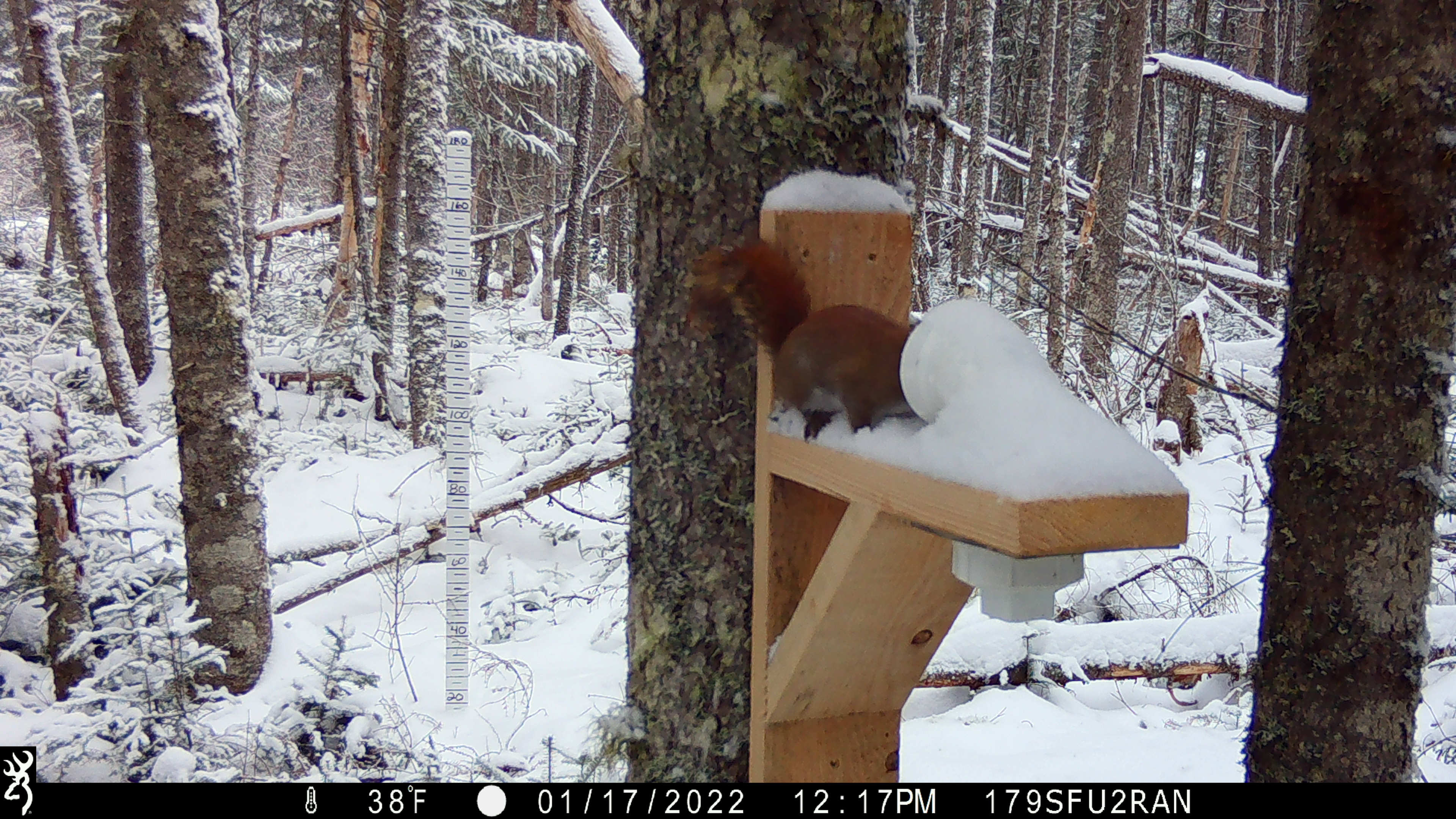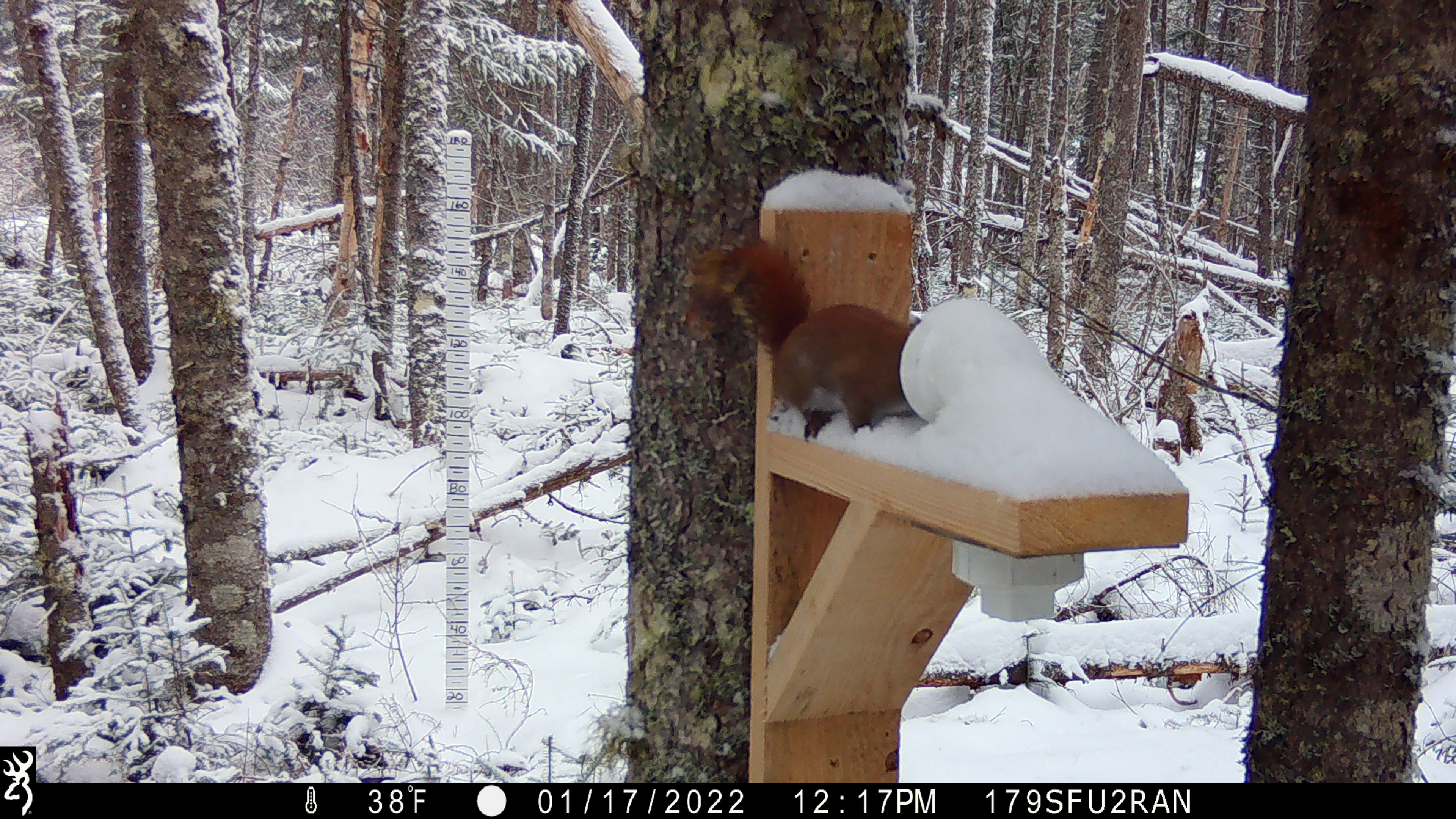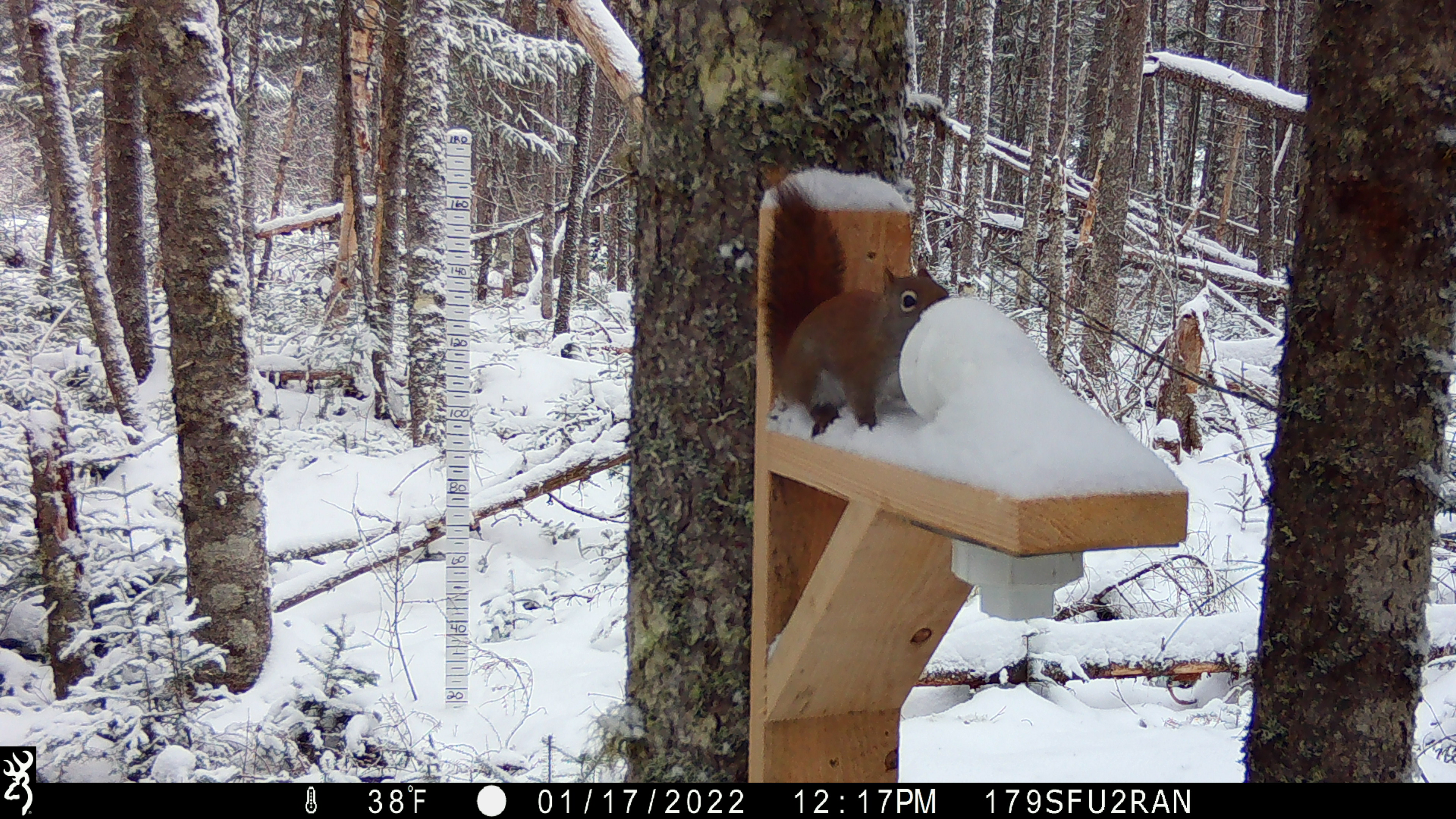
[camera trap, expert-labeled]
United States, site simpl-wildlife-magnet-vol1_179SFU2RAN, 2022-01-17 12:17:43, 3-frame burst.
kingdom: Animalia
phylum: Chordata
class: Mammalia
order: Rodentia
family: Sciuridae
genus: Tamiasciurus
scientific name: Tamiasciurus hudsonicus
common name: red squirrel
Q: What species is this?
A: Red squirrel (Tamiasciurus hudsonicus).